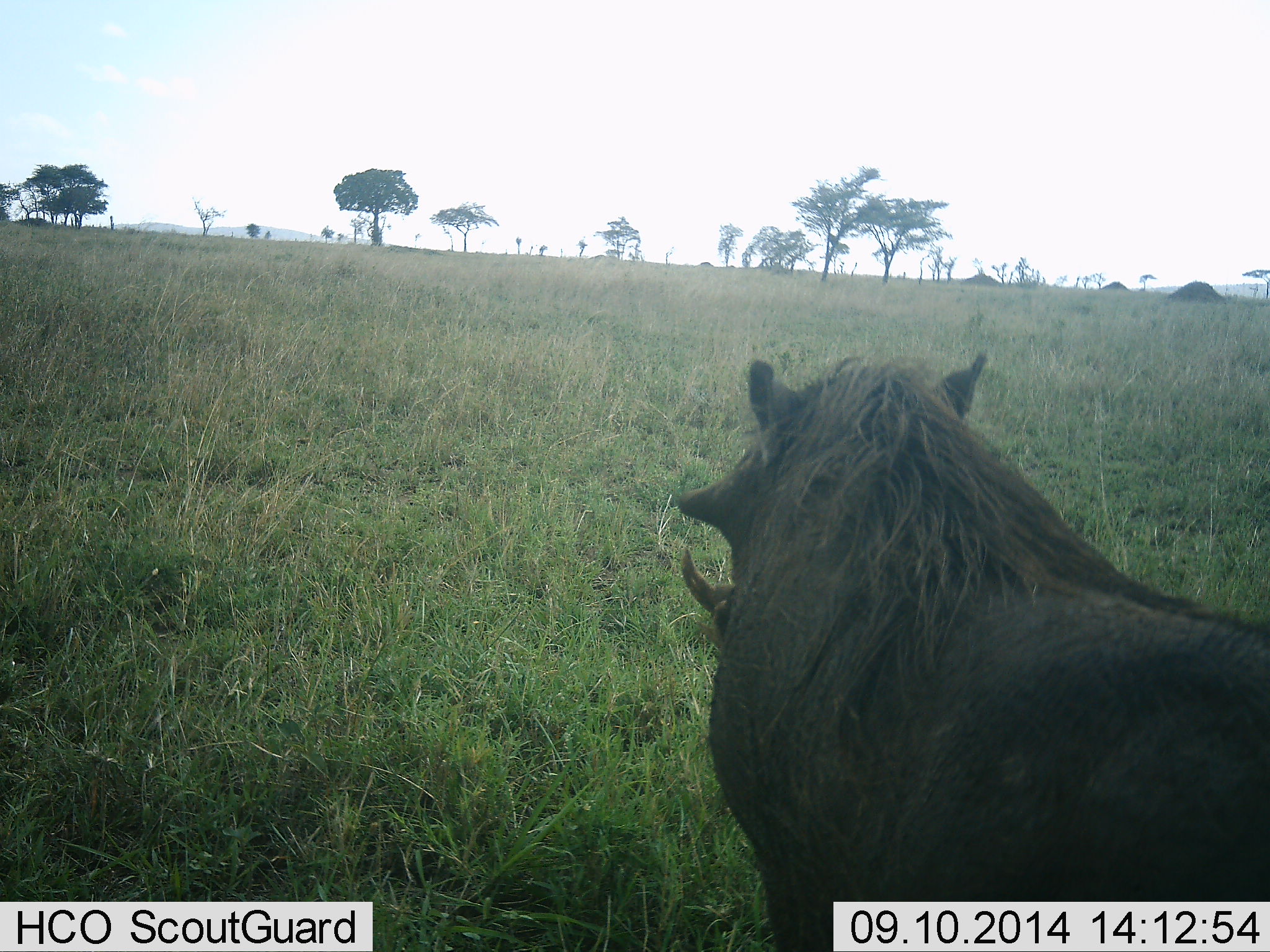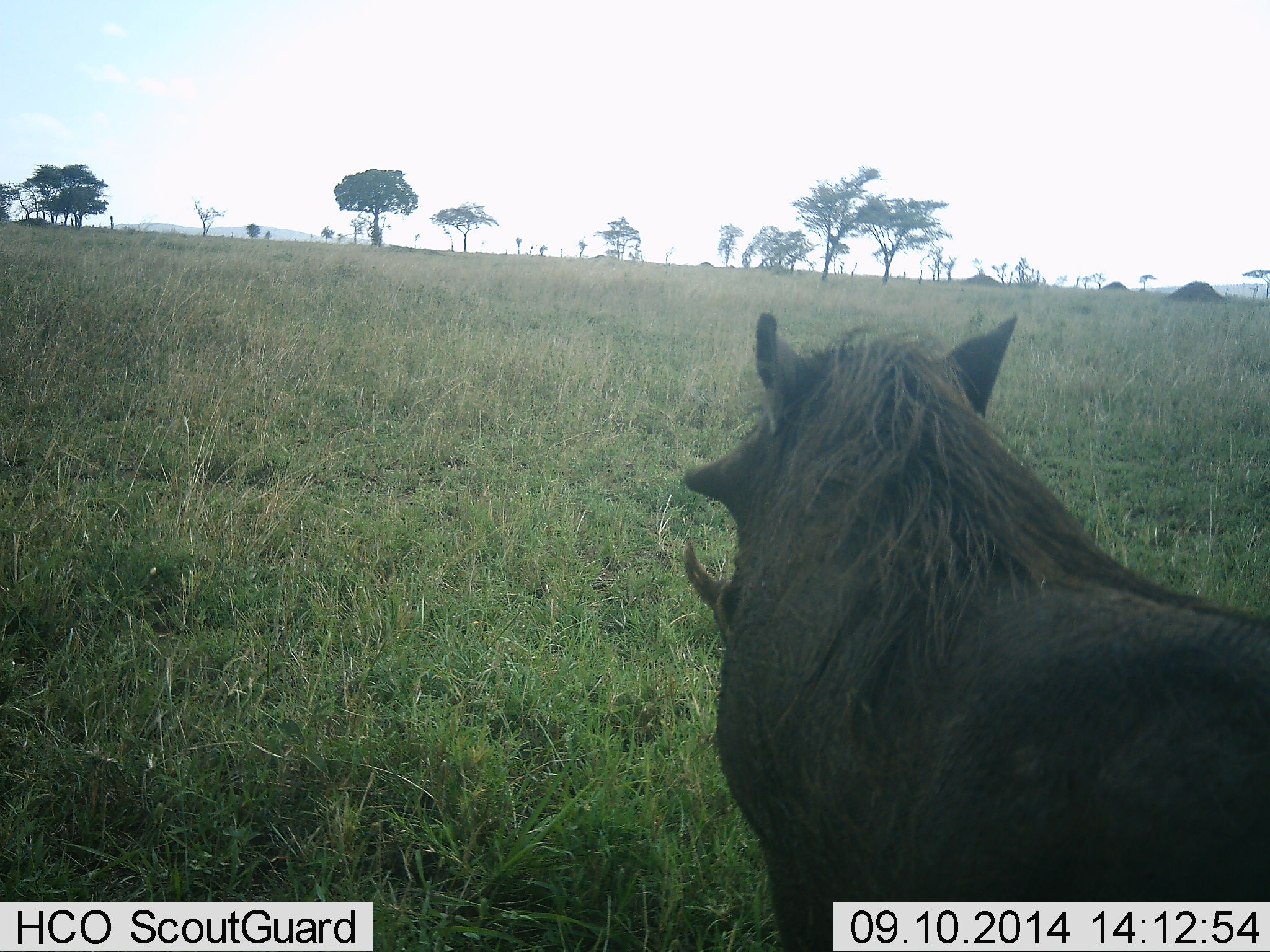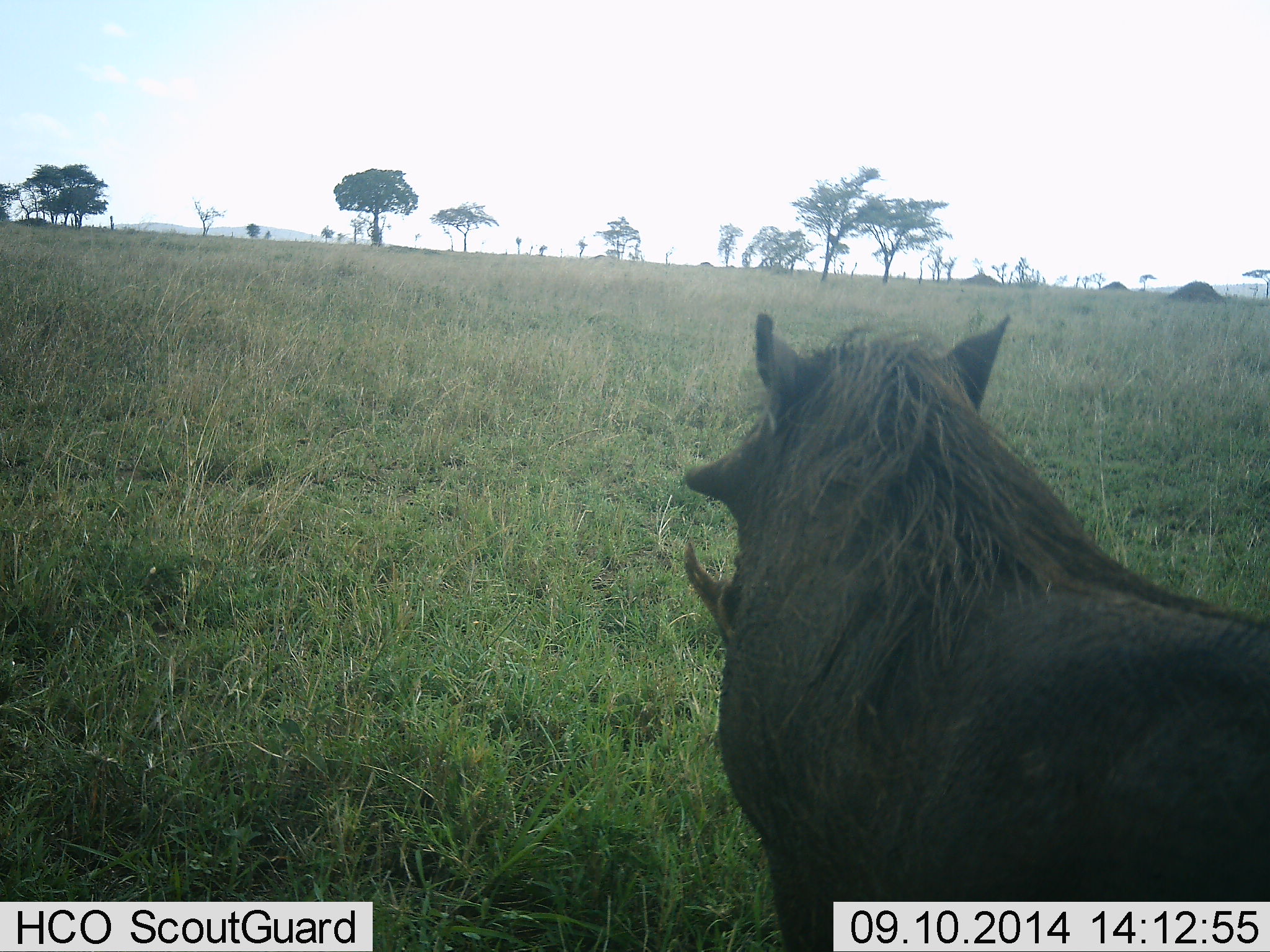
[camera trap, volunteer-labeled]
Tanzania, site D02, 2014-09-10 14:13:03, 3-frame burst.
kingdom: Animalia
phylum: Chordata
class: Mammalia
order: Artiodactyla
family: Suidae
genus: Phacochoerus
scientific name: Phacochoerus africanus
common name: warthog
Warthog (Phacochoerus africanus), count 1. Behavior (volunteer vote fractions): standing 100%, resting 0%, moving 0%, interacting 0%. Young present (vote fraction): 0%. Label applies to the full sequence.